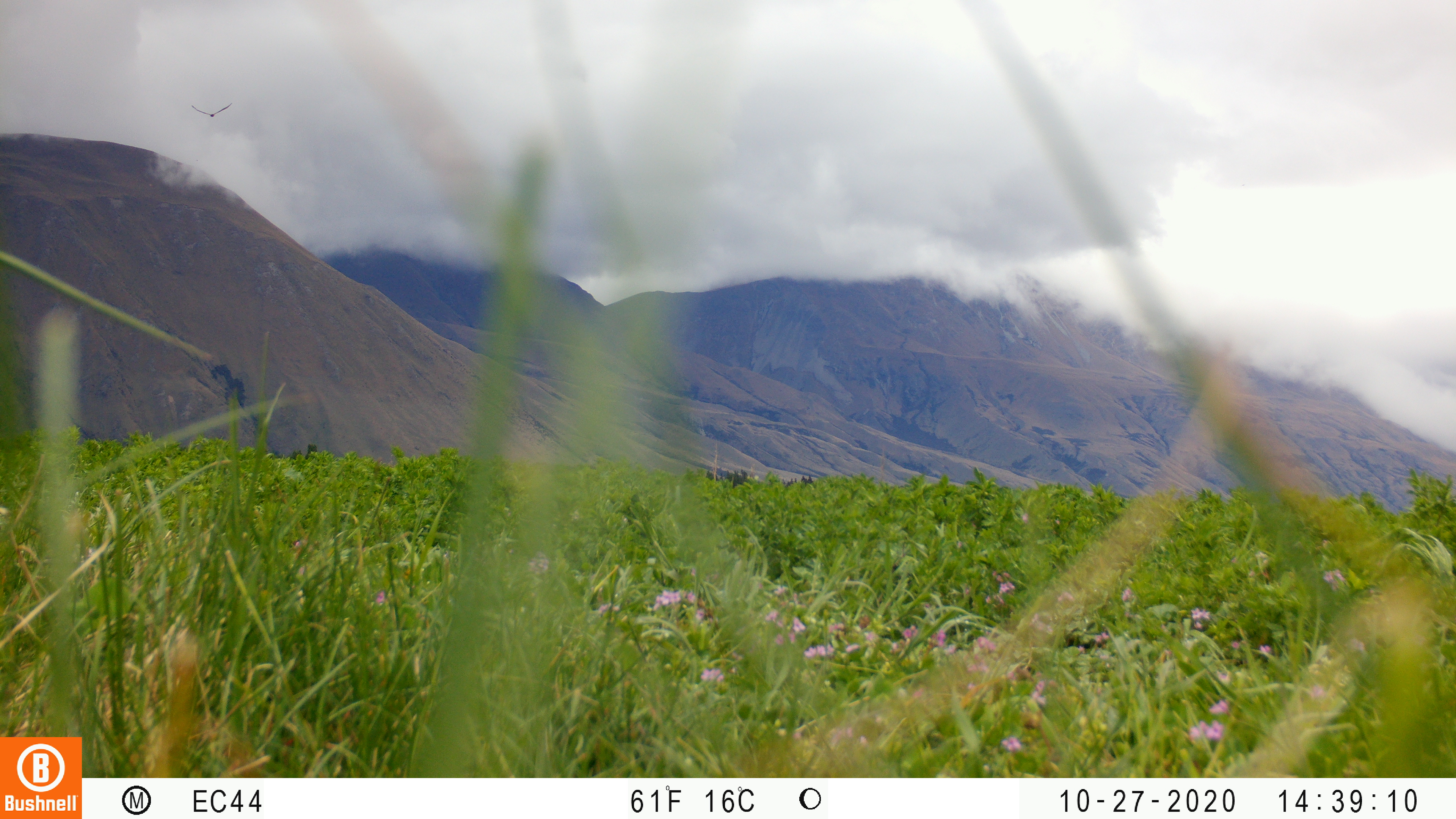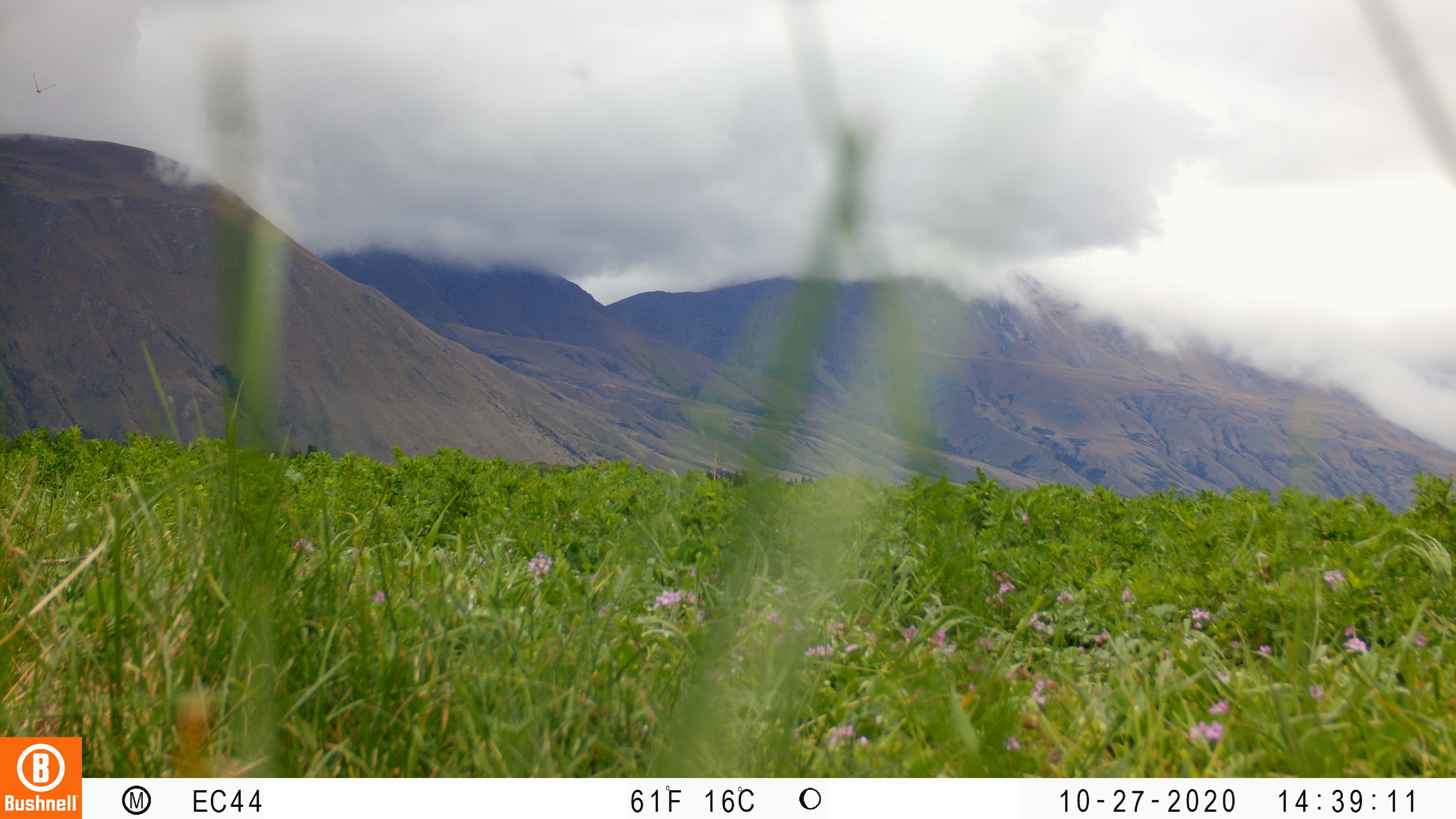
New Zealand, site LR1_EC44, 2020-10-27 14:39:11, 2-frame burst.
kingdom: Animalia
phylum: Chordata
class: Aves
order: Accipitriformes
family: Accipitridae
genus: Circus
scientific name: Circus approximans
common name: swamp harrier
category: harrier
Harrier (swamp harrier) (Circus approximans).